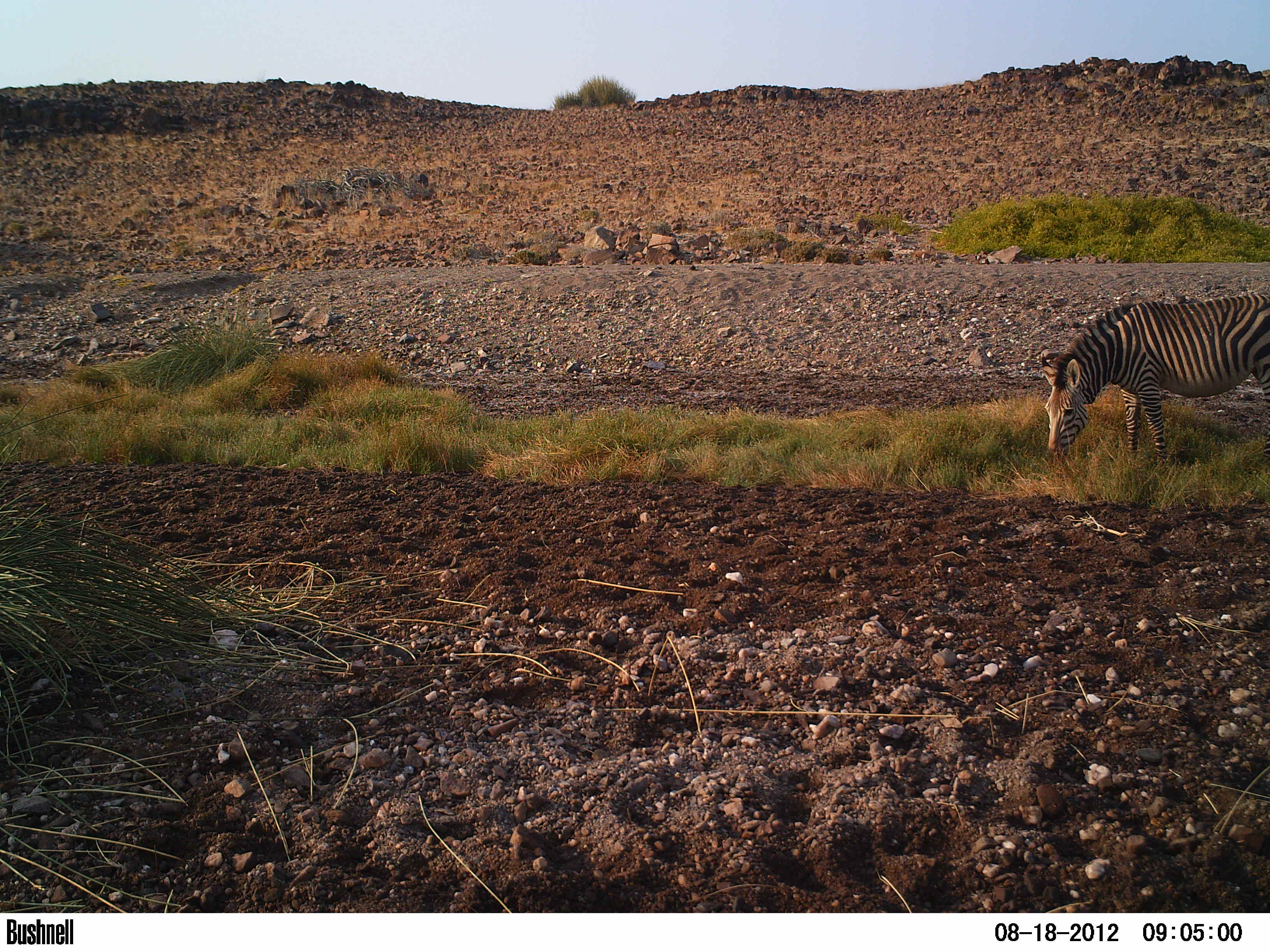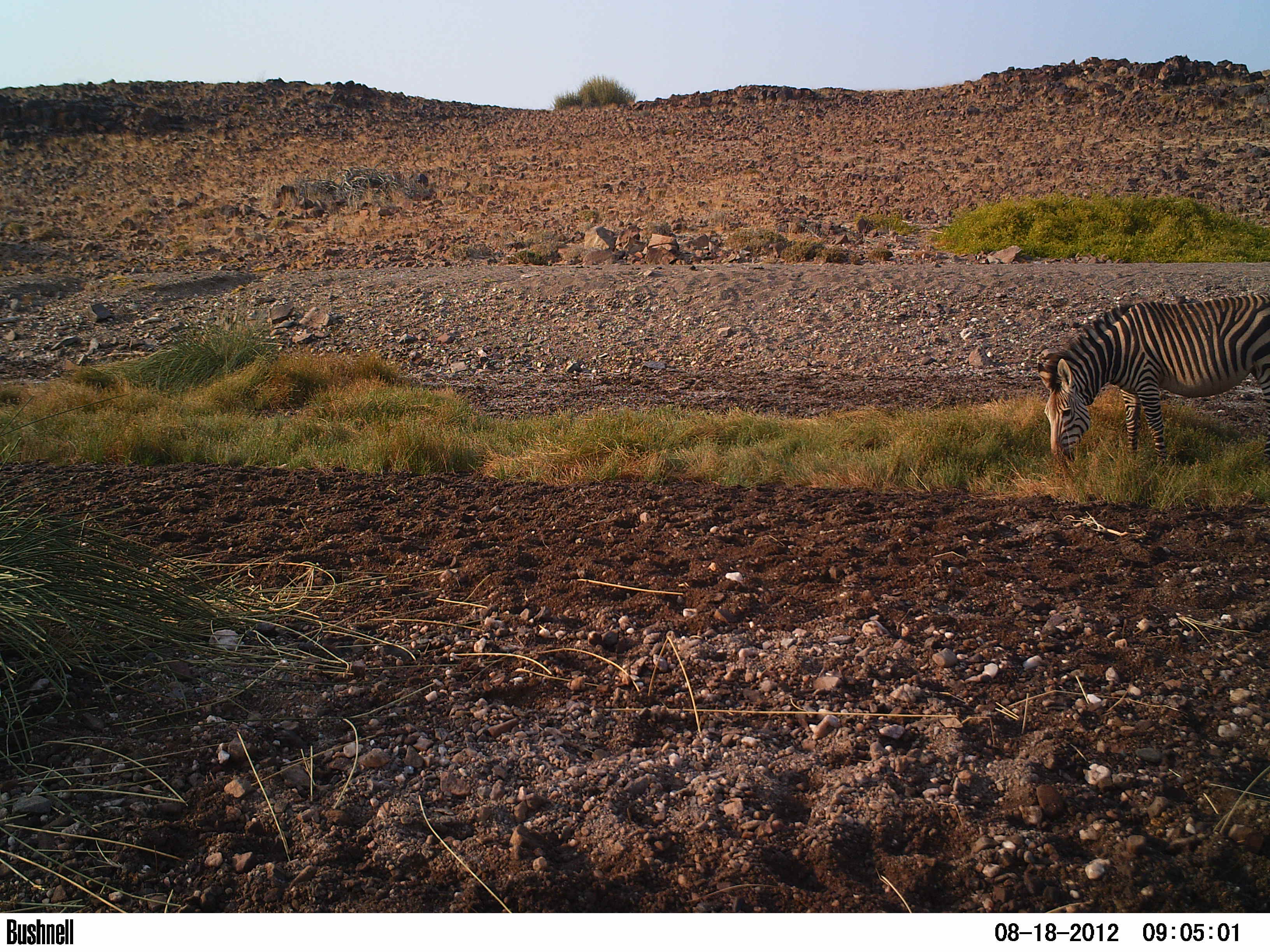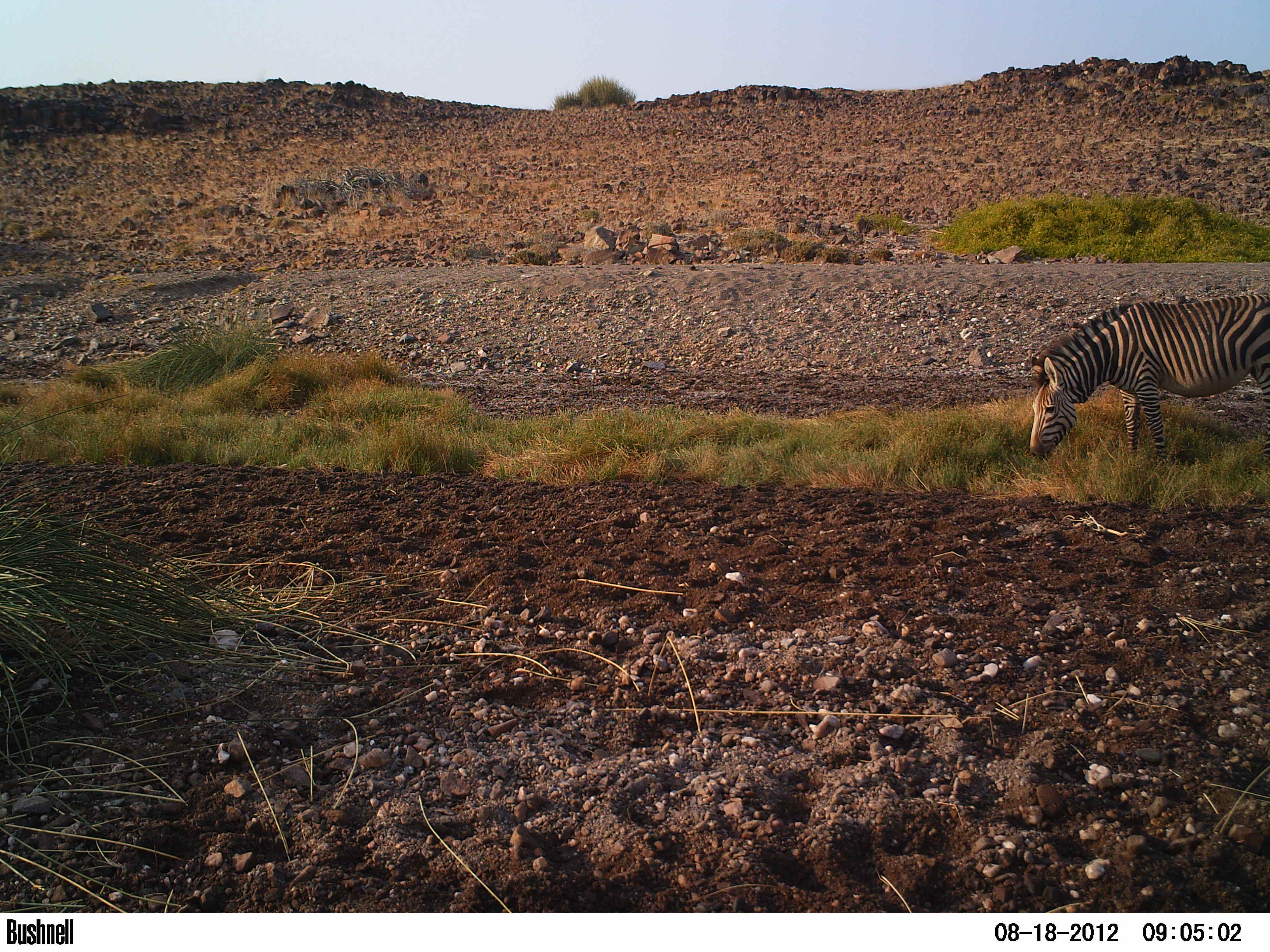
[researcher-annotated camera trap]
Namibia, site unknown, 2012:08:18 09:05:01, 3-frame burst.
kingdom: Animalia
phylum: Chordata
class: Mammalia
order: Perissodactyla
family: Equidae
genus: Equus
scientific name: Equus zebra hartmannae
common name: hartmann's mountain zebra